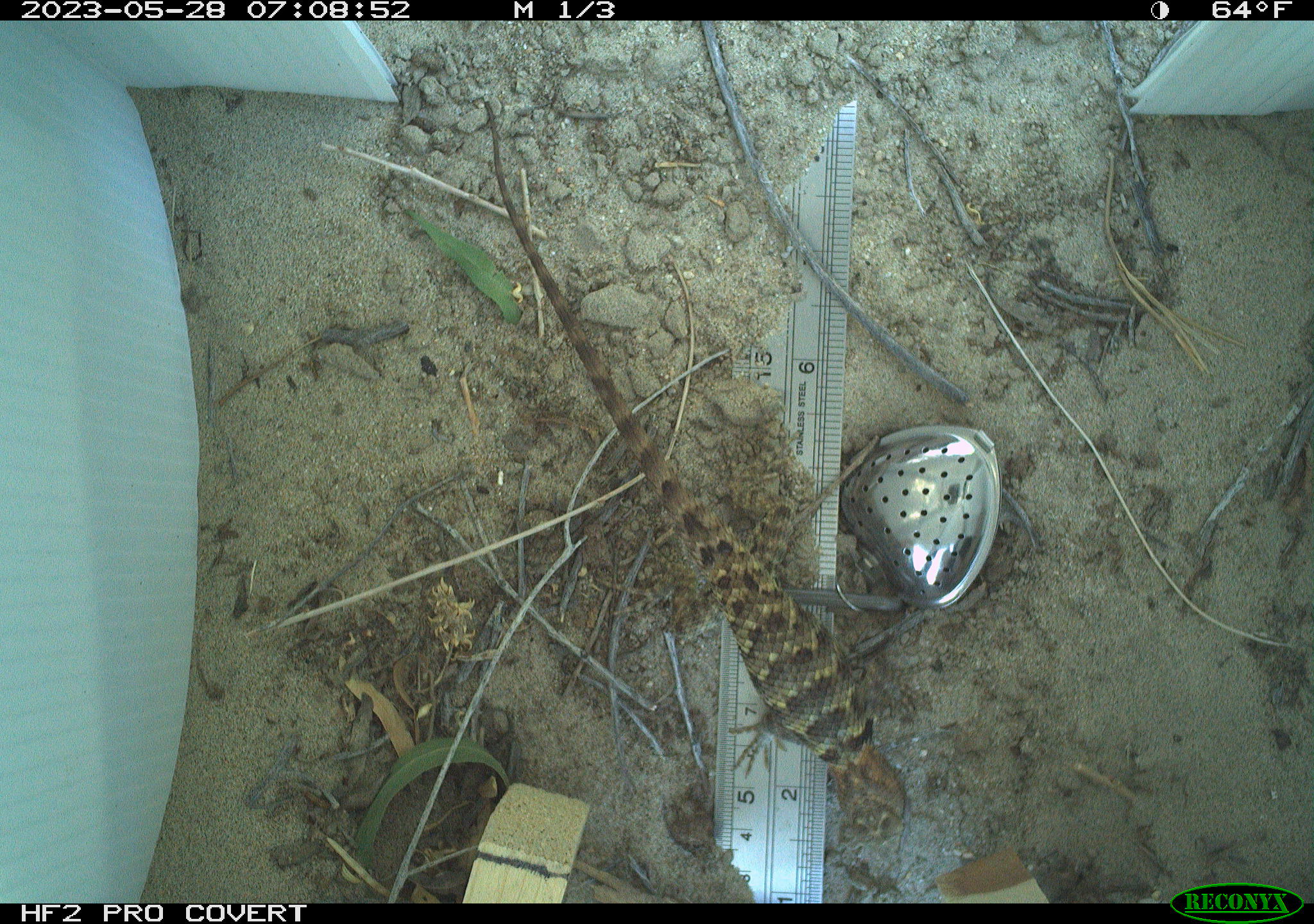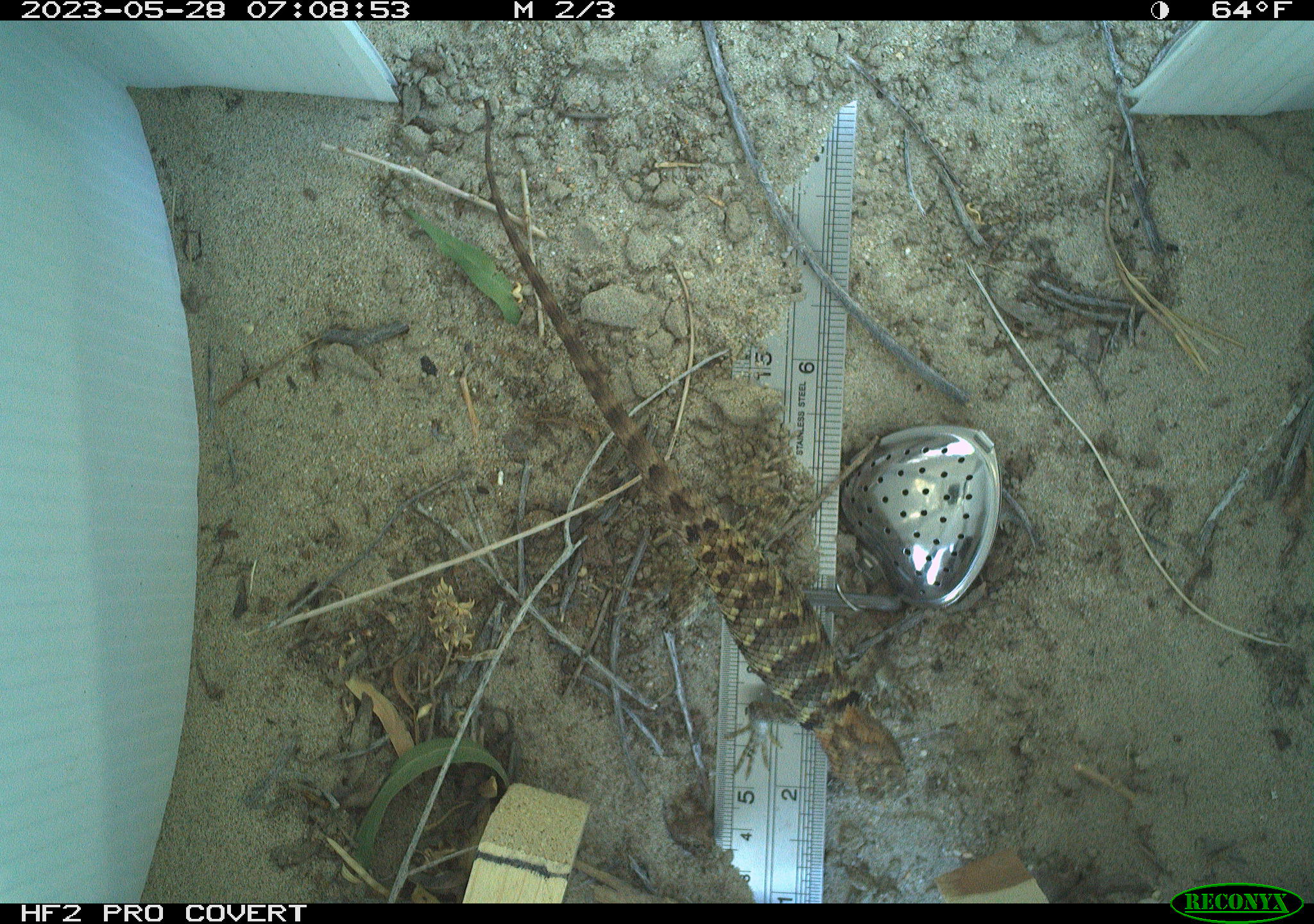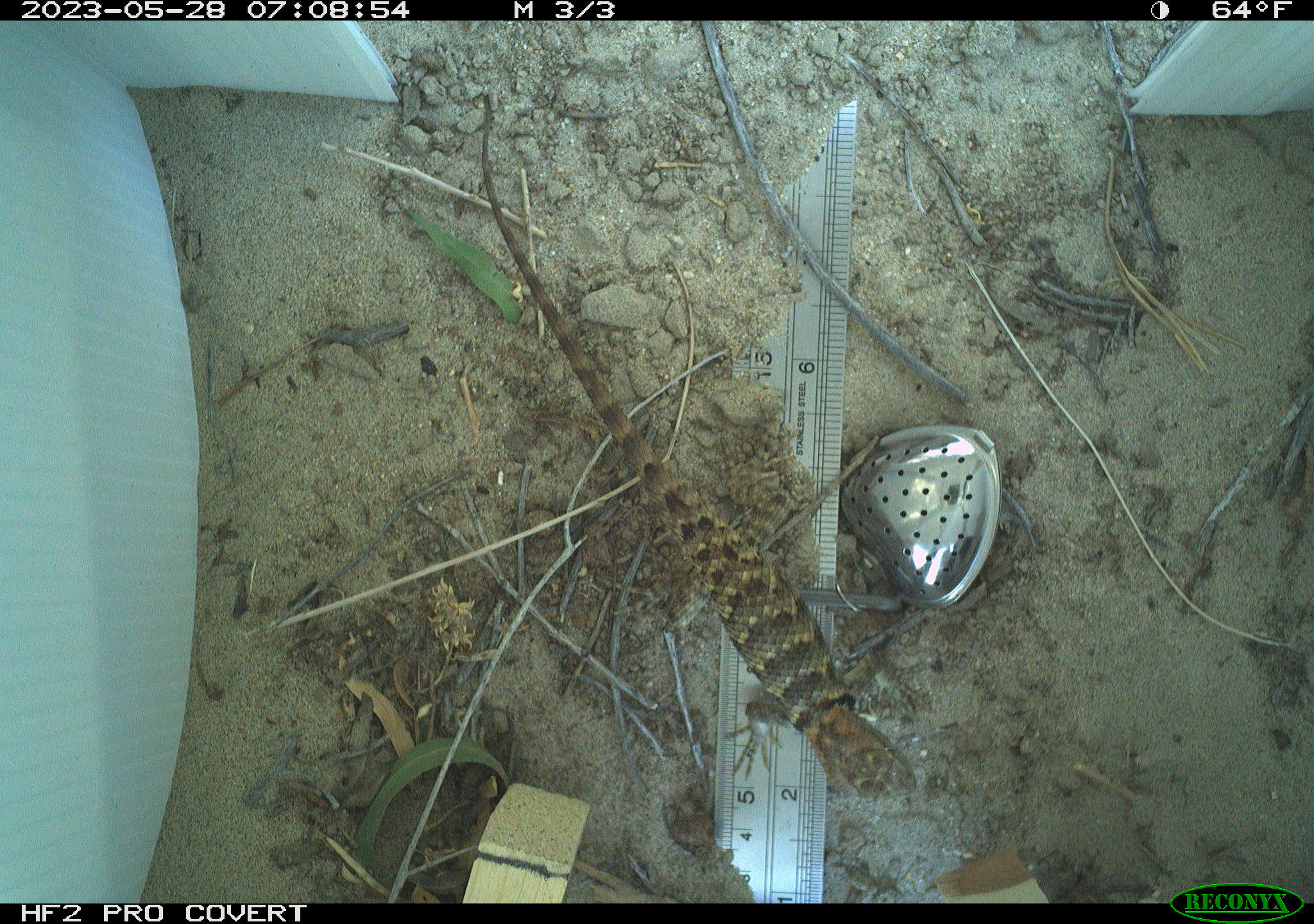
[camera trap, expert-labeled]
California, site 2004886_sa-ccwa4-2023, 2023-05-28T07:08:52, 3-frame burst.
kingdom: Animalia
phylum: Chordata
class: Reptilia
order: Squamata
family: Phrynosomatidae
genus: Sceloporus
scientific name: Sceloporus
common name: spiny lizards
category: sceloporus species